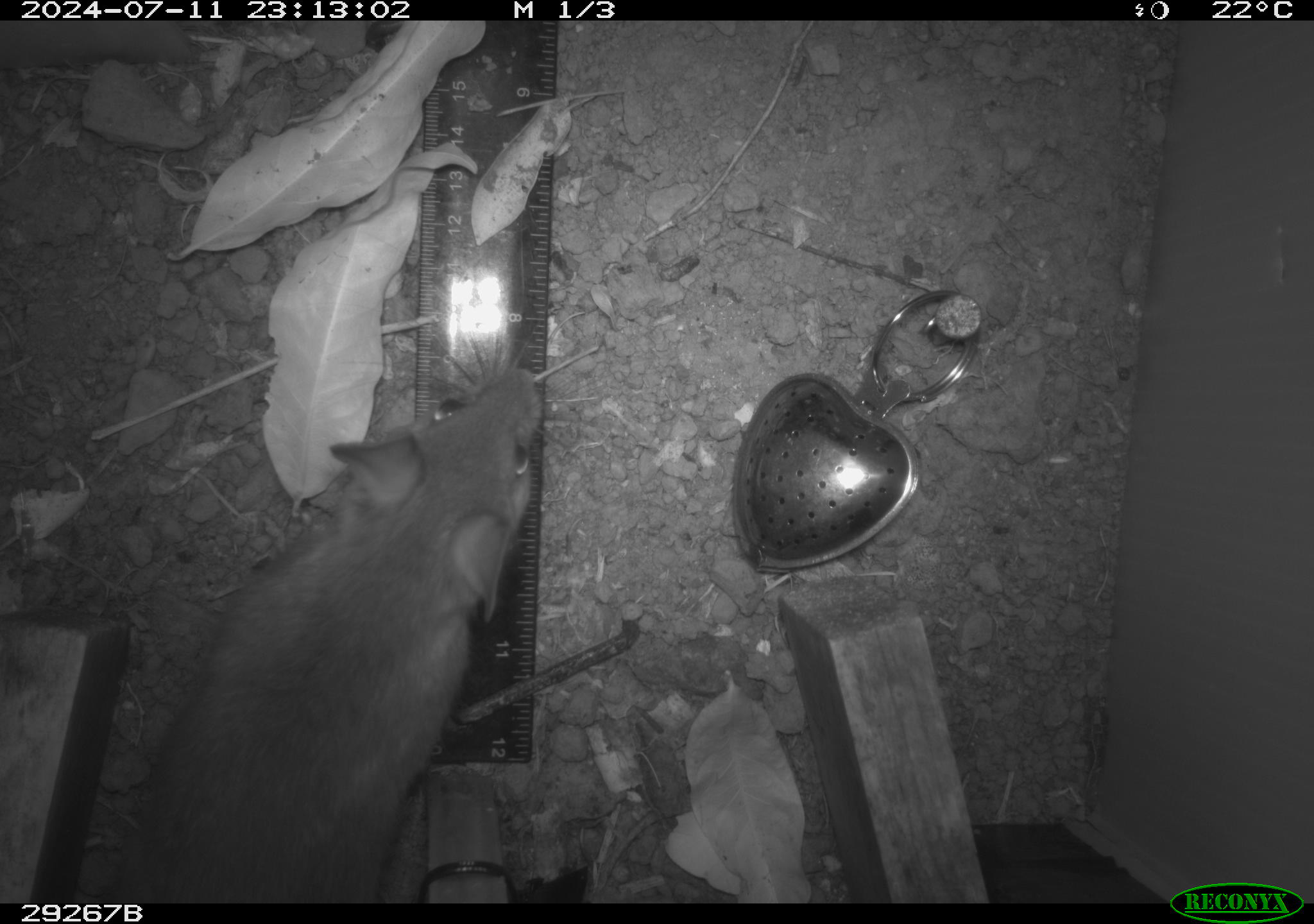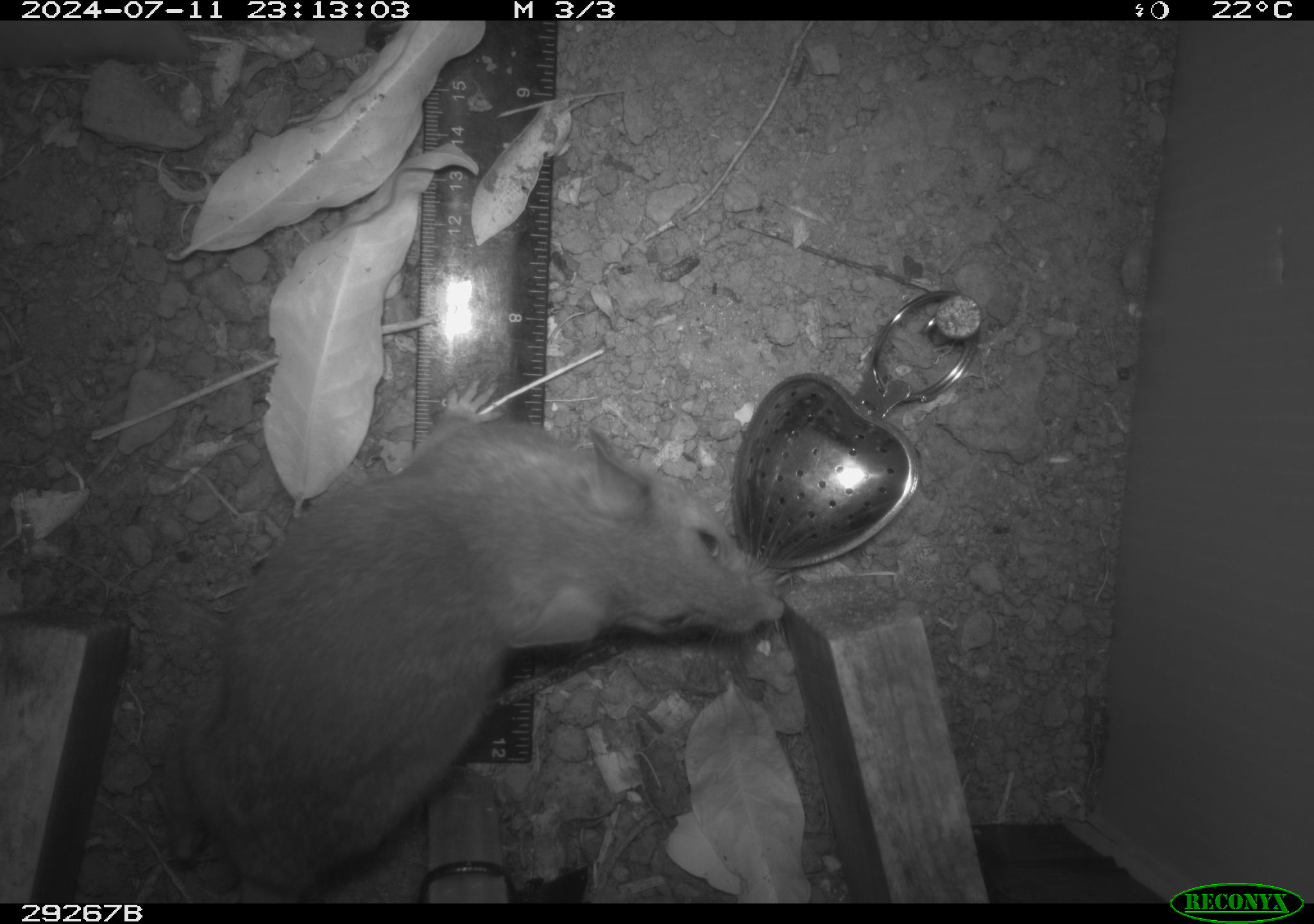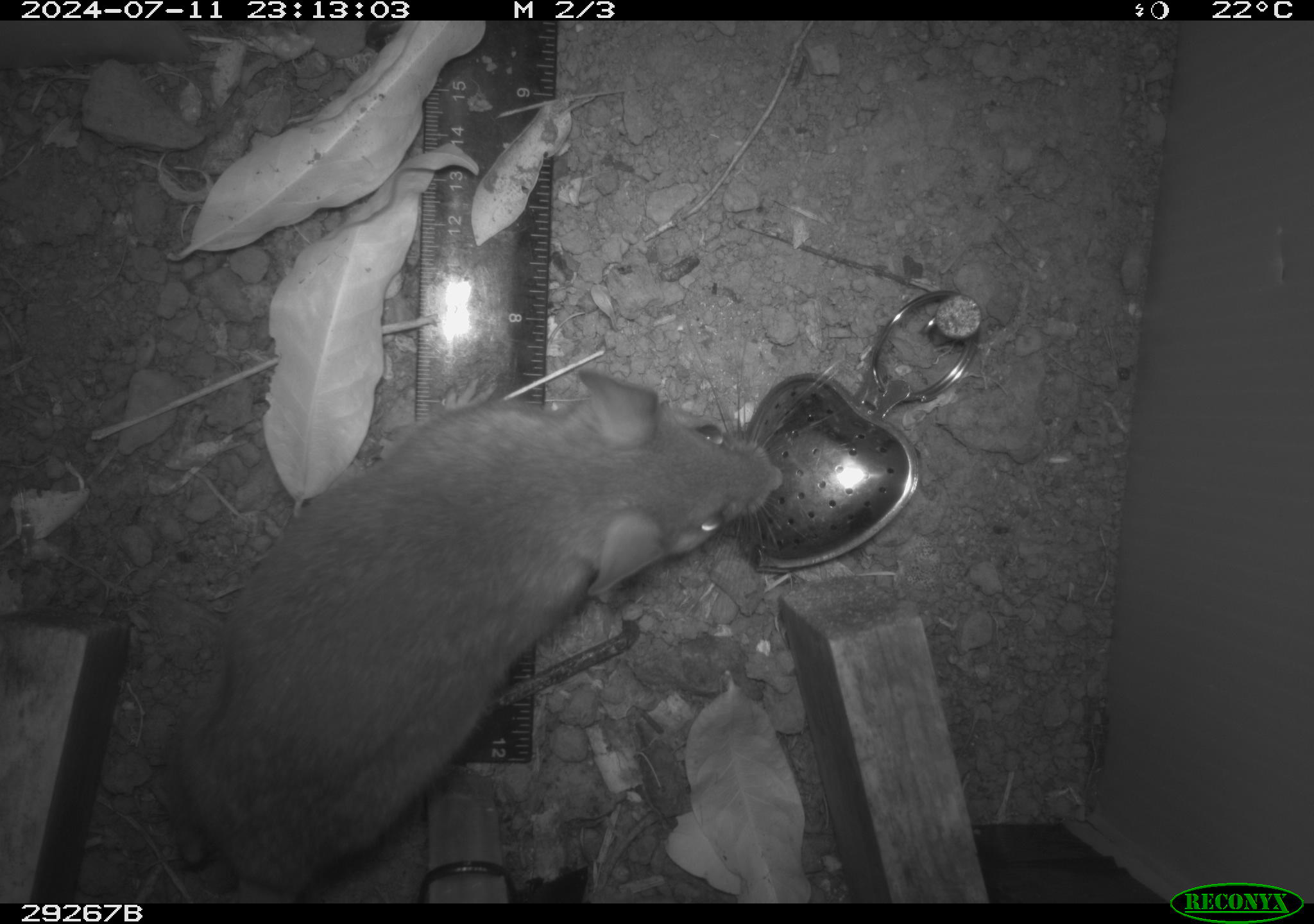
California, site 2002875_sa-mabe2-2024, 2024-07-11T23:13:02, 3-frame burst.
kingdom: Animalia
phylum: Chordata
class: Mammalia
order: Rodentia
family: Cricetidae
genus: Neotoma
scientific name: Neotoma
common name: pack rat or woodrat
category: neotoma species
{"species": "neotoma species (pack rat or woodrat) (Neotoma)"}